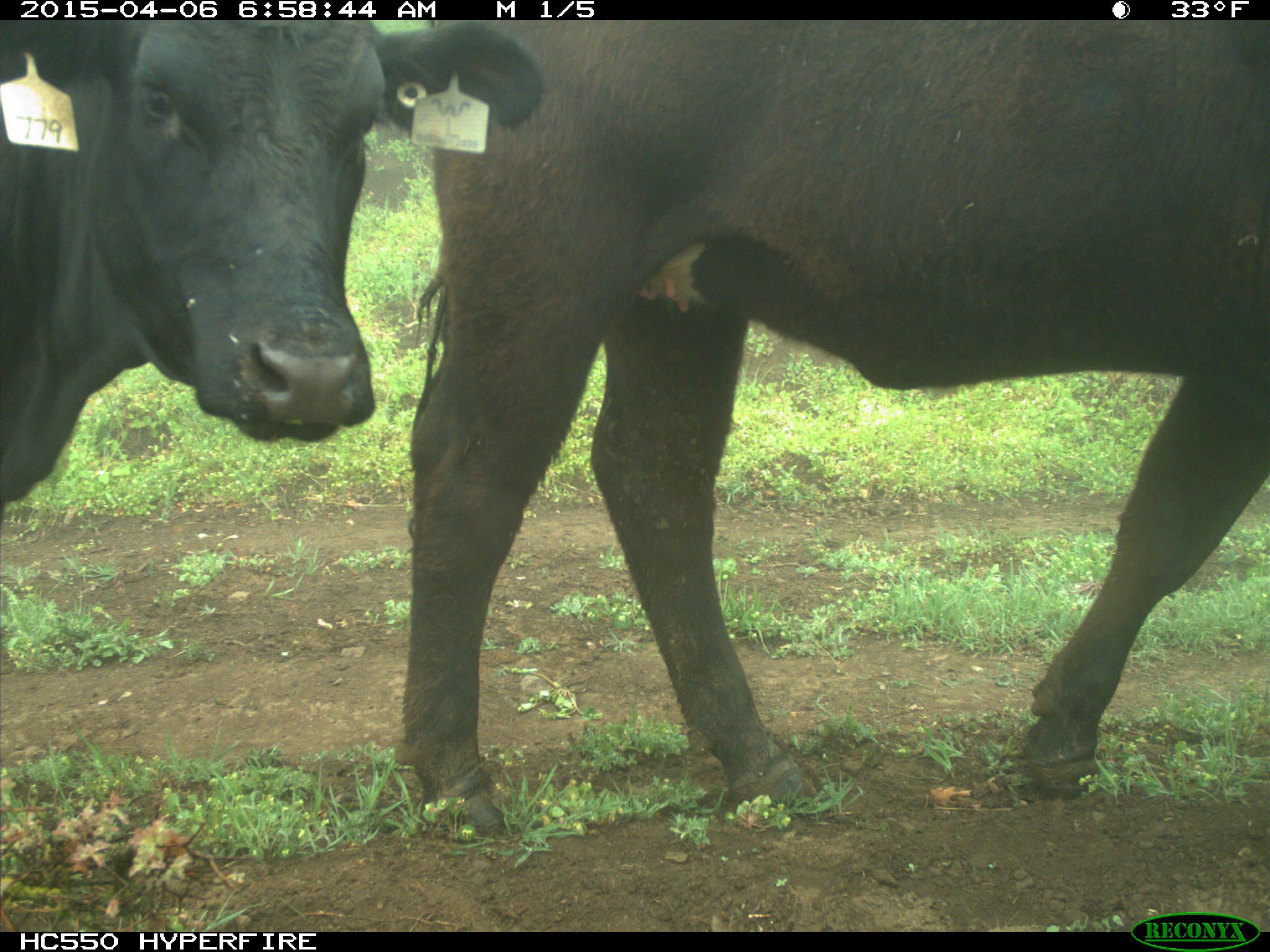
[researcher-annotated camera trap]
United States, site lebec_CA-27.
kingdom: Animalia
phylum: Chordata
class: Mammalia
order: Artiodactyla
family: Bovidae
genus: Bos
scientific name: Bos taurus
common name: domestic cow